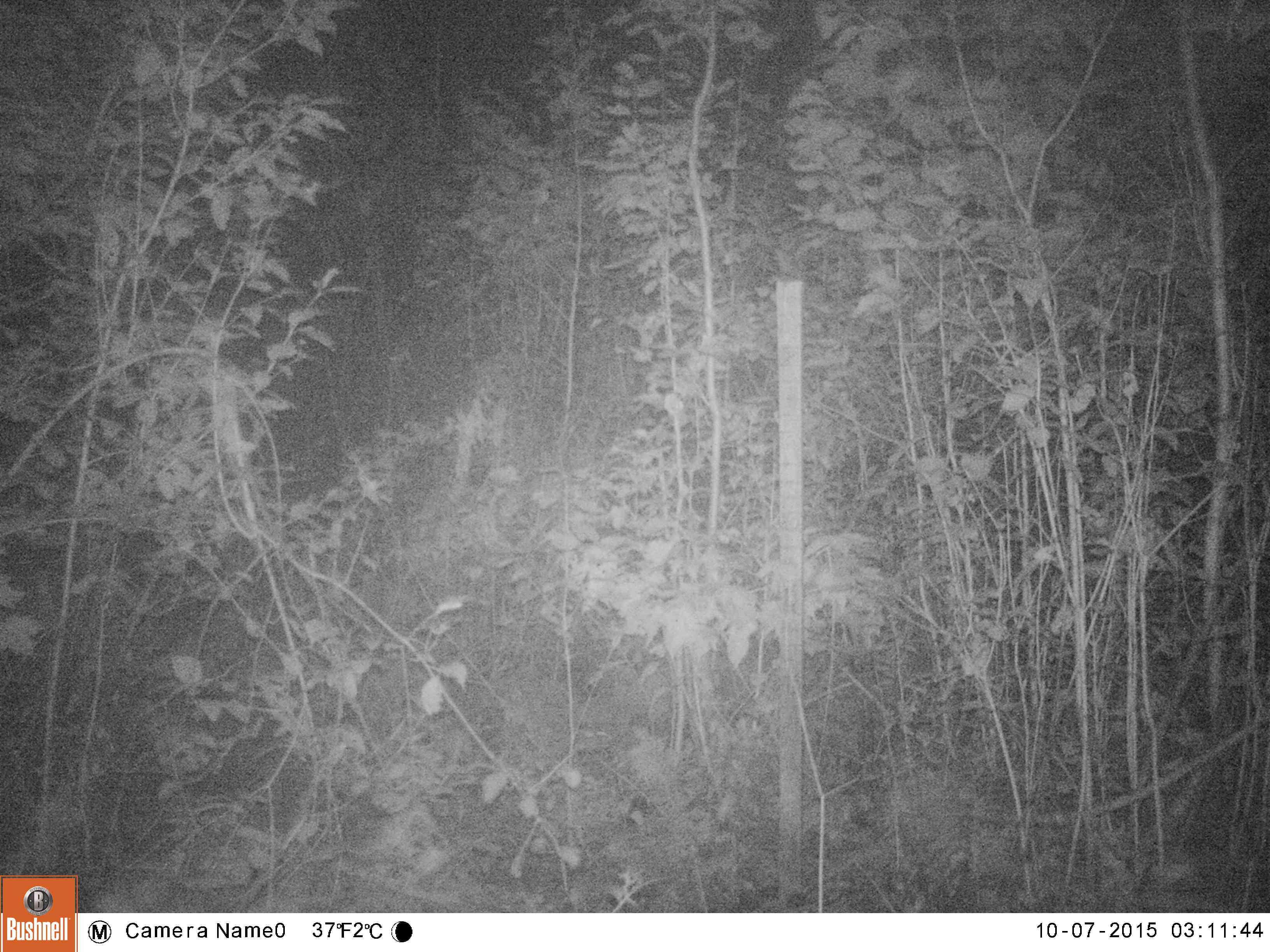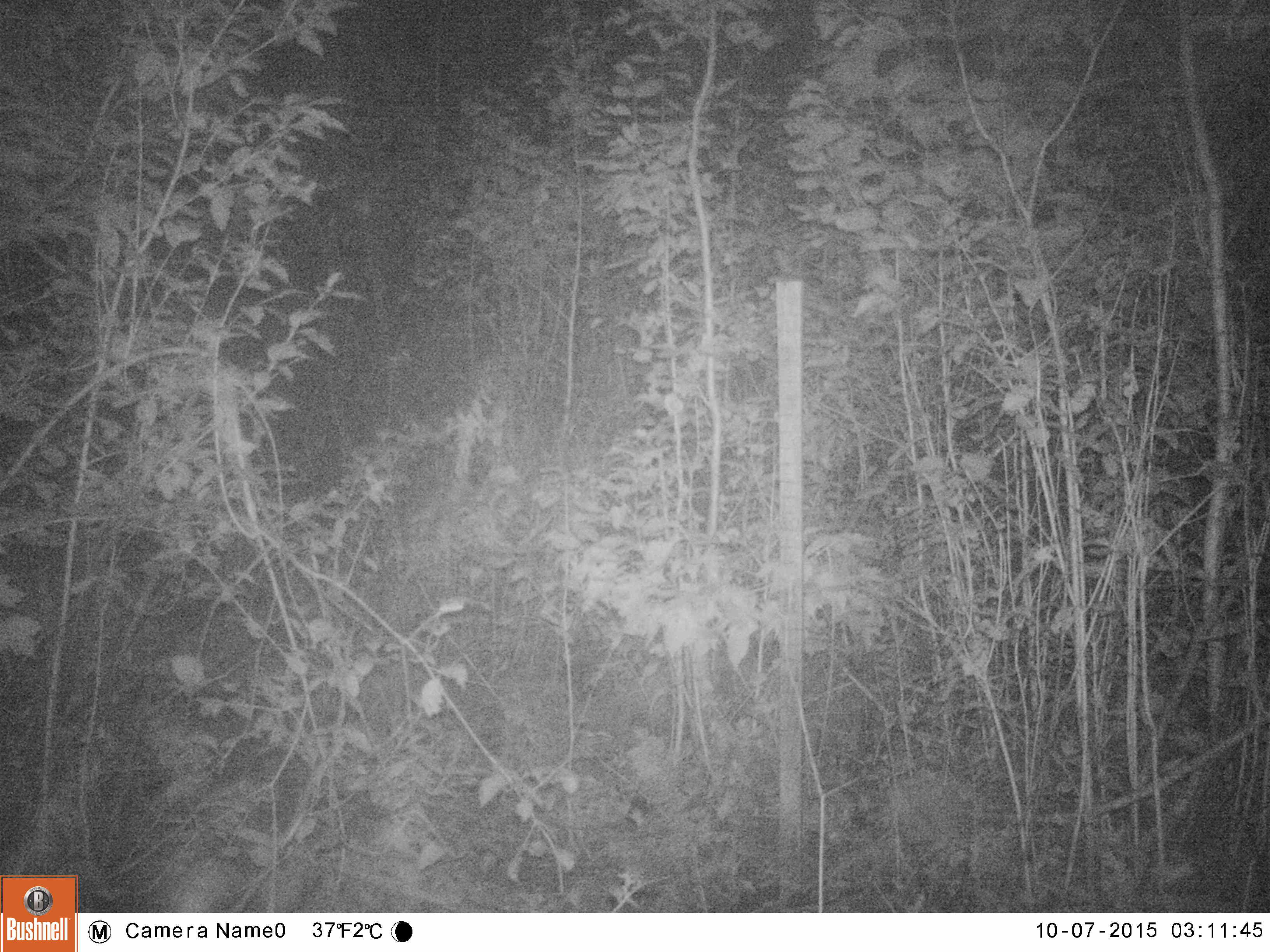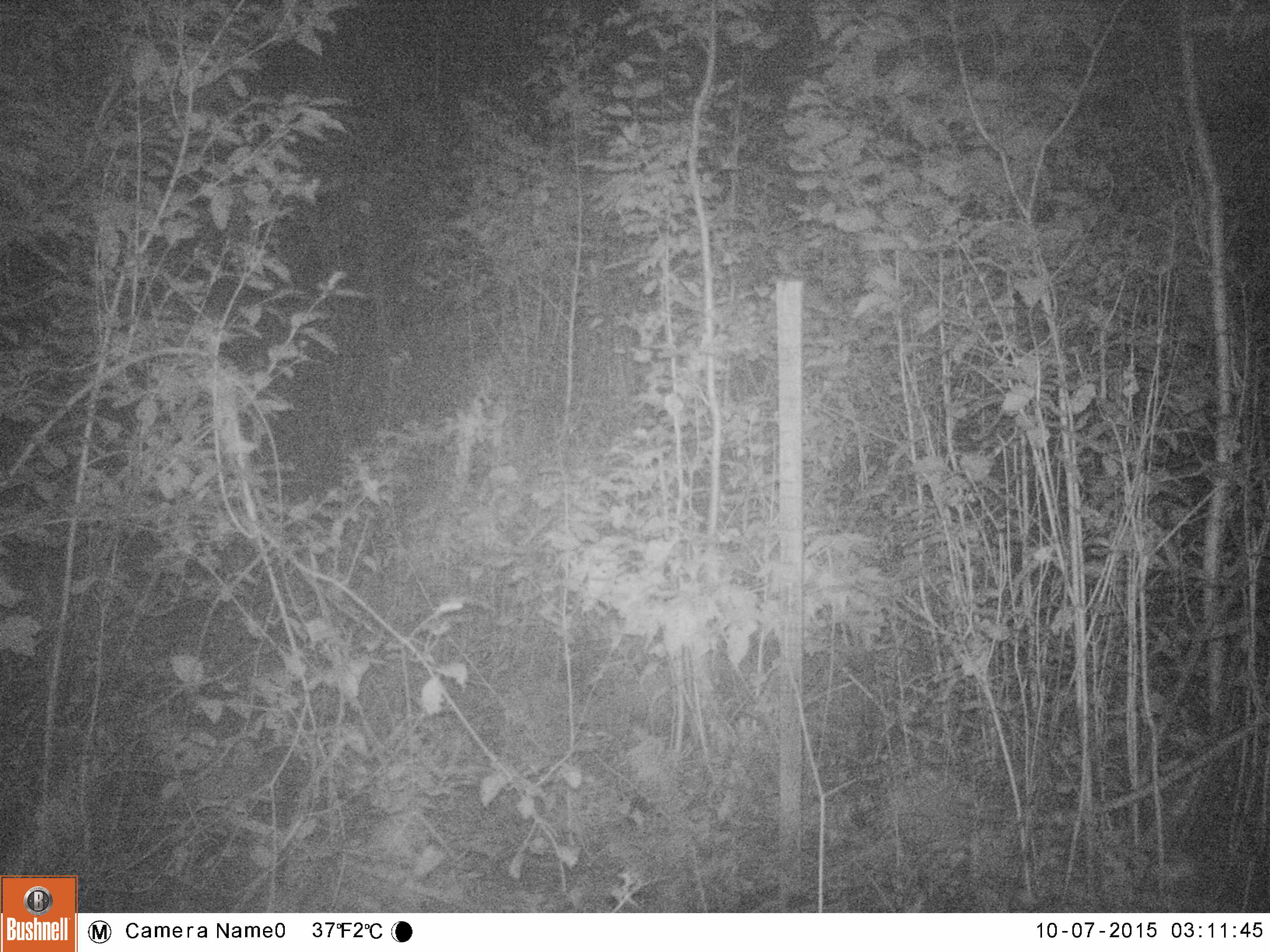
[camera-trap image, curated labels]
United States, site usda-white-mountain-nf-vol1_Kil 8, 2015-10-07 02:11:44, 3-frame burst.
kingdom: Animalia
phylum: Chordata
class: Mammalia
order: Carnivora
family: Canidae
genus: Canis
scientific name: Canis latrans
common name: coyote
Coyote (Canis latrans).